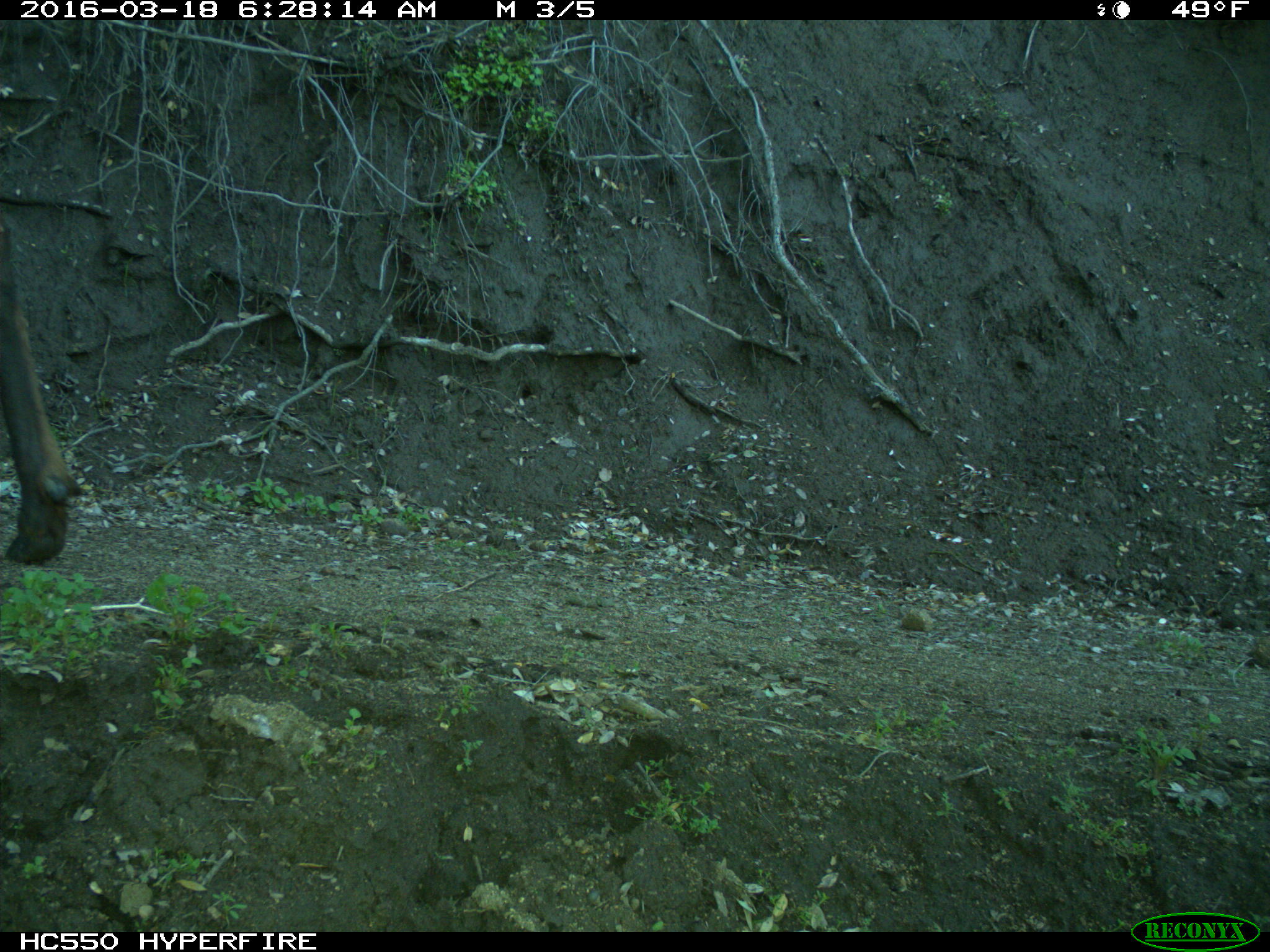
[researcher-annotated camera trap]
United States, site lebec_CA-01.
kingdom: Animalia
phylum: Chordata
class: Mammalia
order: Artiodactyla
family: Cervidae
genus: Cervus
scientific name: Cervus canadensis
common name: elk